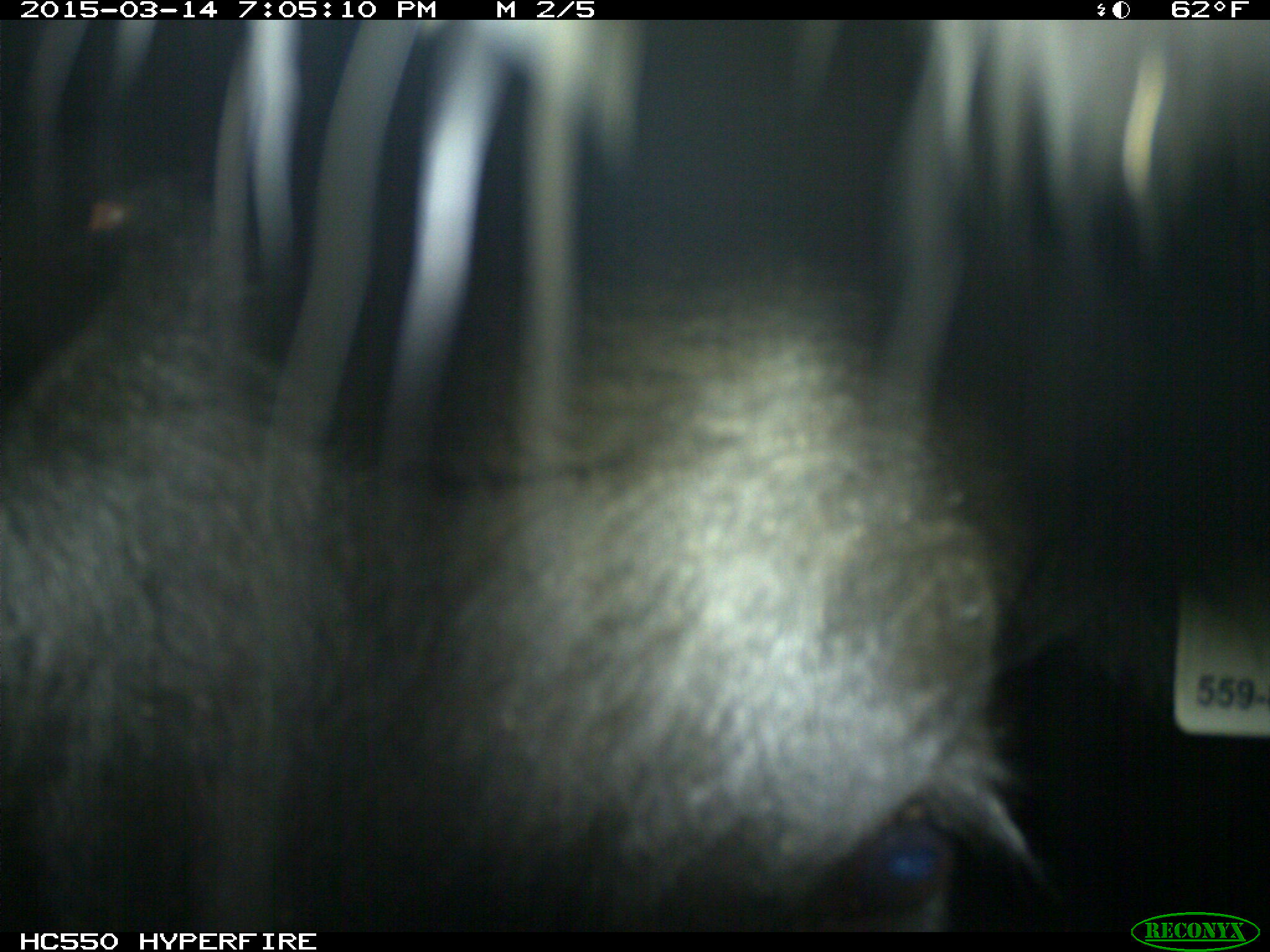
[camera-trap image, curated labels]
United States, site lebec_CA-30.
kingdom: Animalia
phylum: Chordata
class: Mammalia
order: Artiodactyla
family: Bovidae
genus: Bos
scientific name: Bos taurus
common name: domestic cow